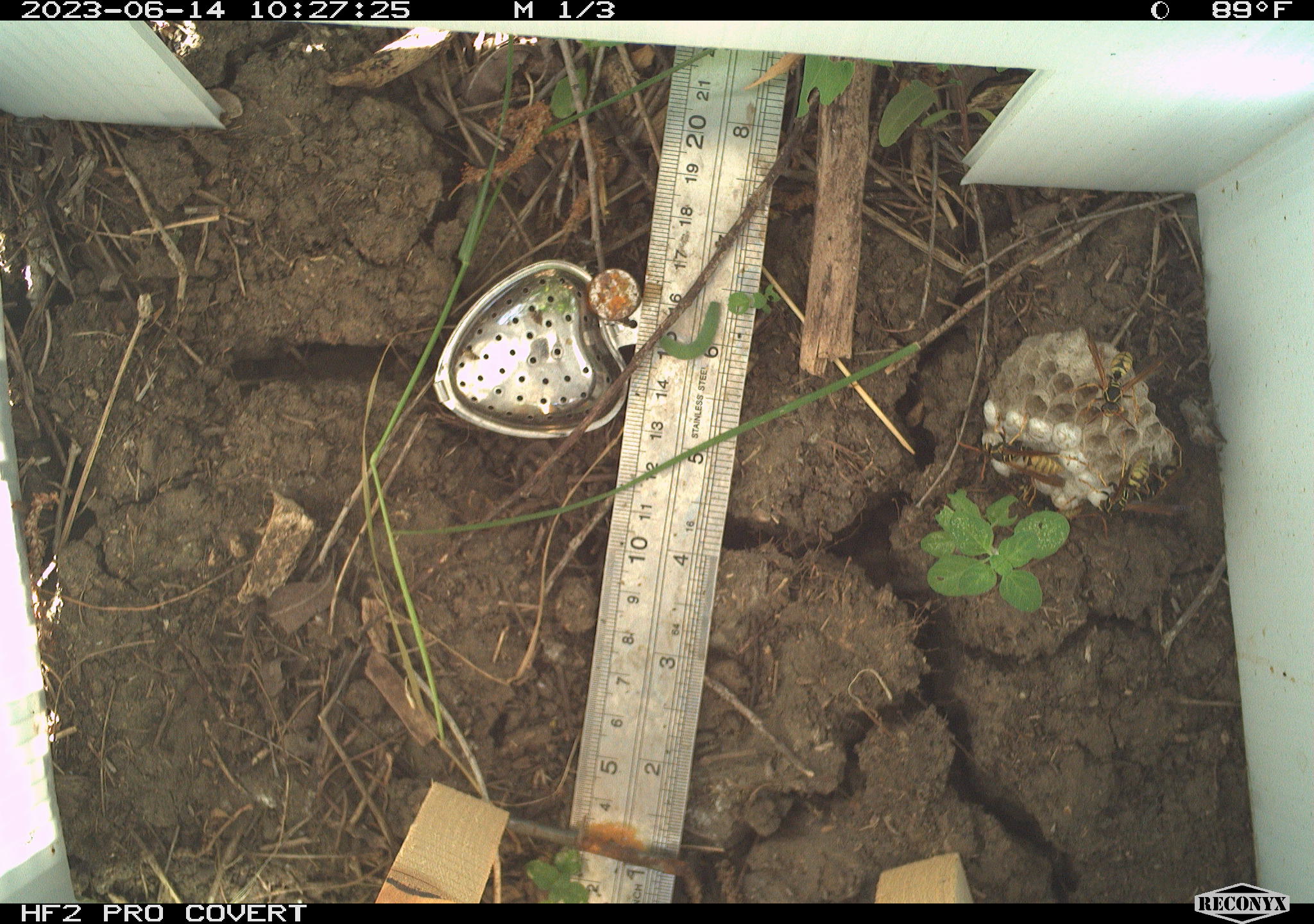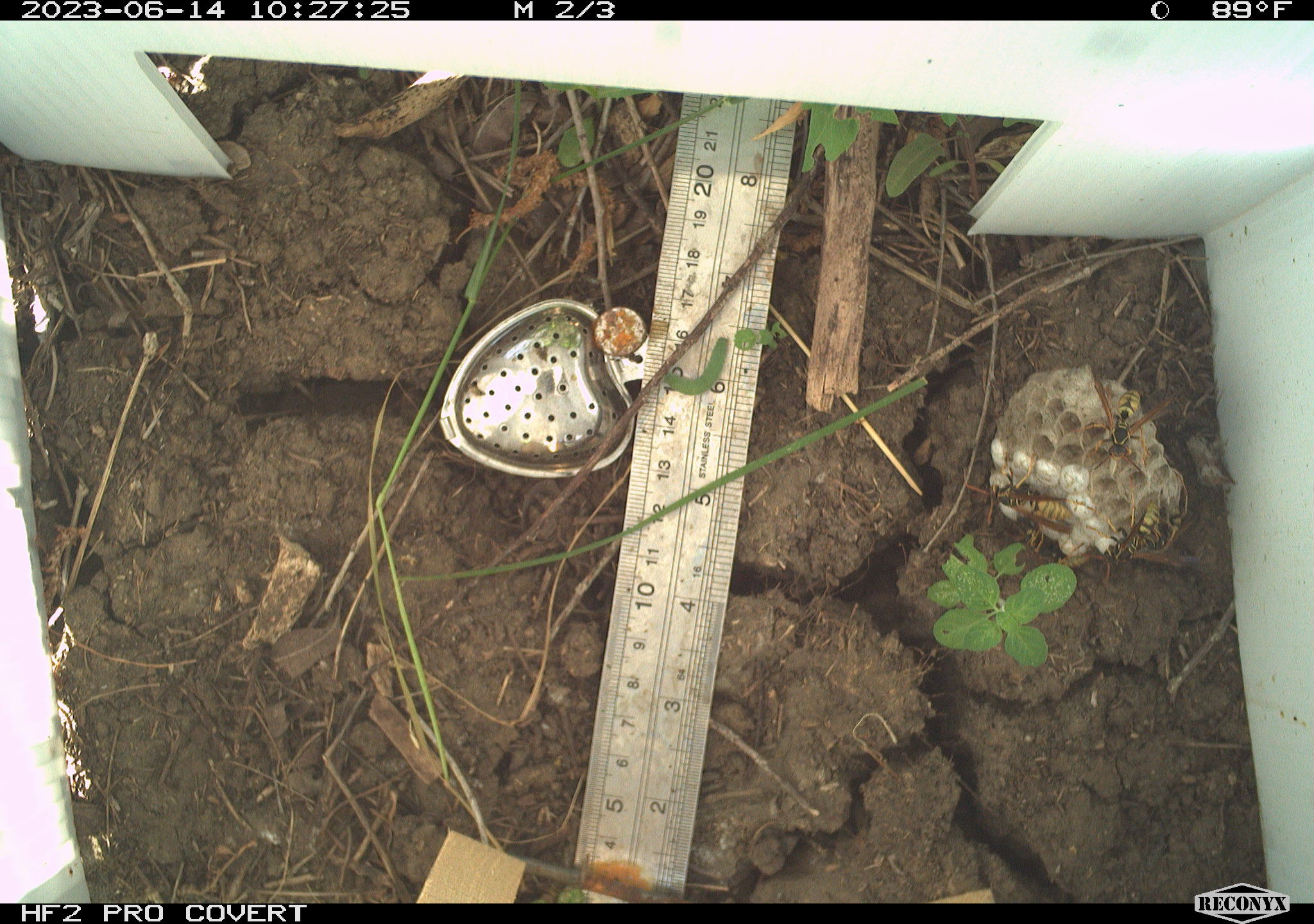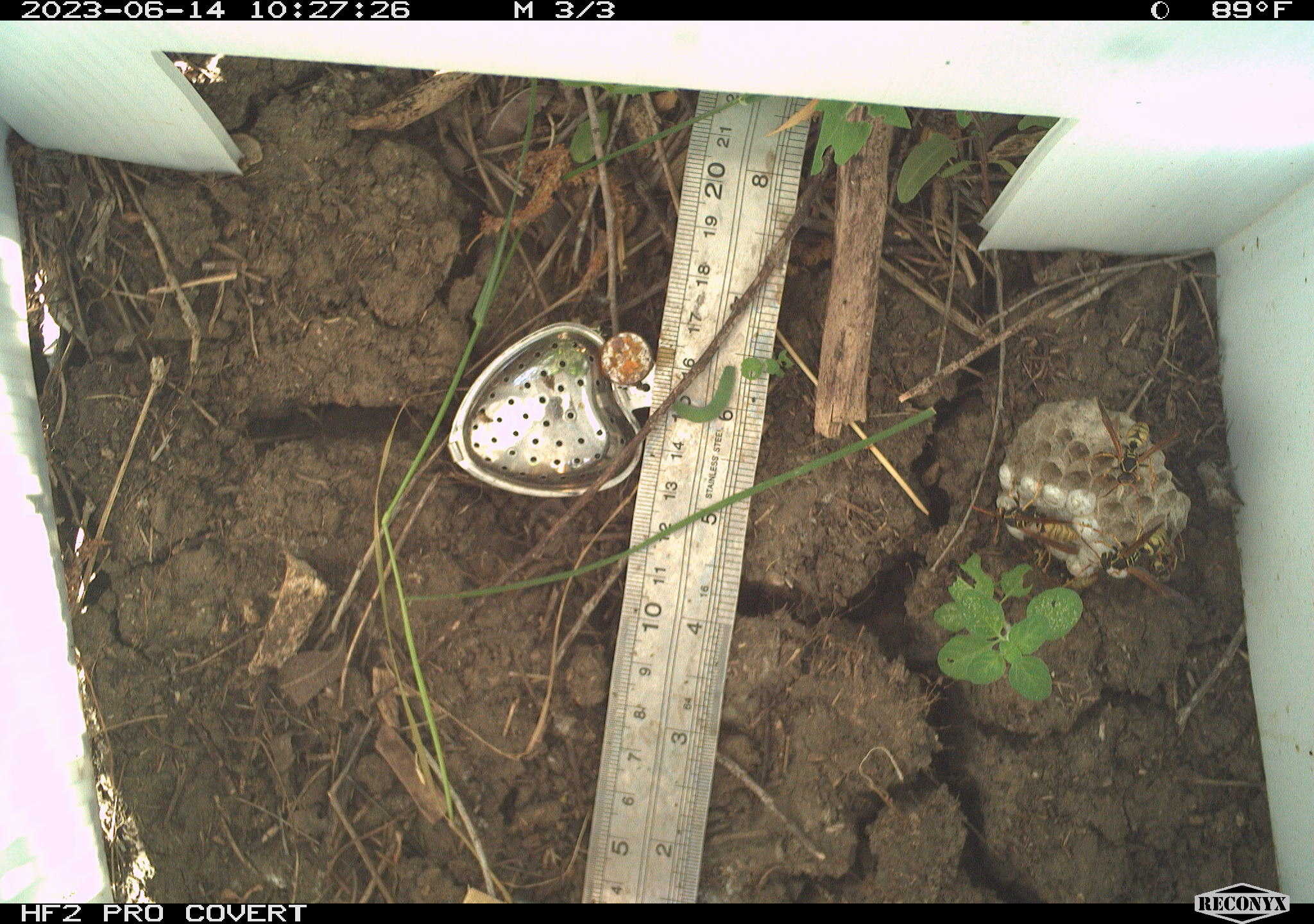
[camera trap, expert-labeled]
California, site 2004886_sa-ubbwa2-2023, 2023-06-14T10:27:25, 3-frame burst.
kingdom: Animalia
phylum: Arthropoda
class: Insecta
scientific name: Insecta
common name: insect